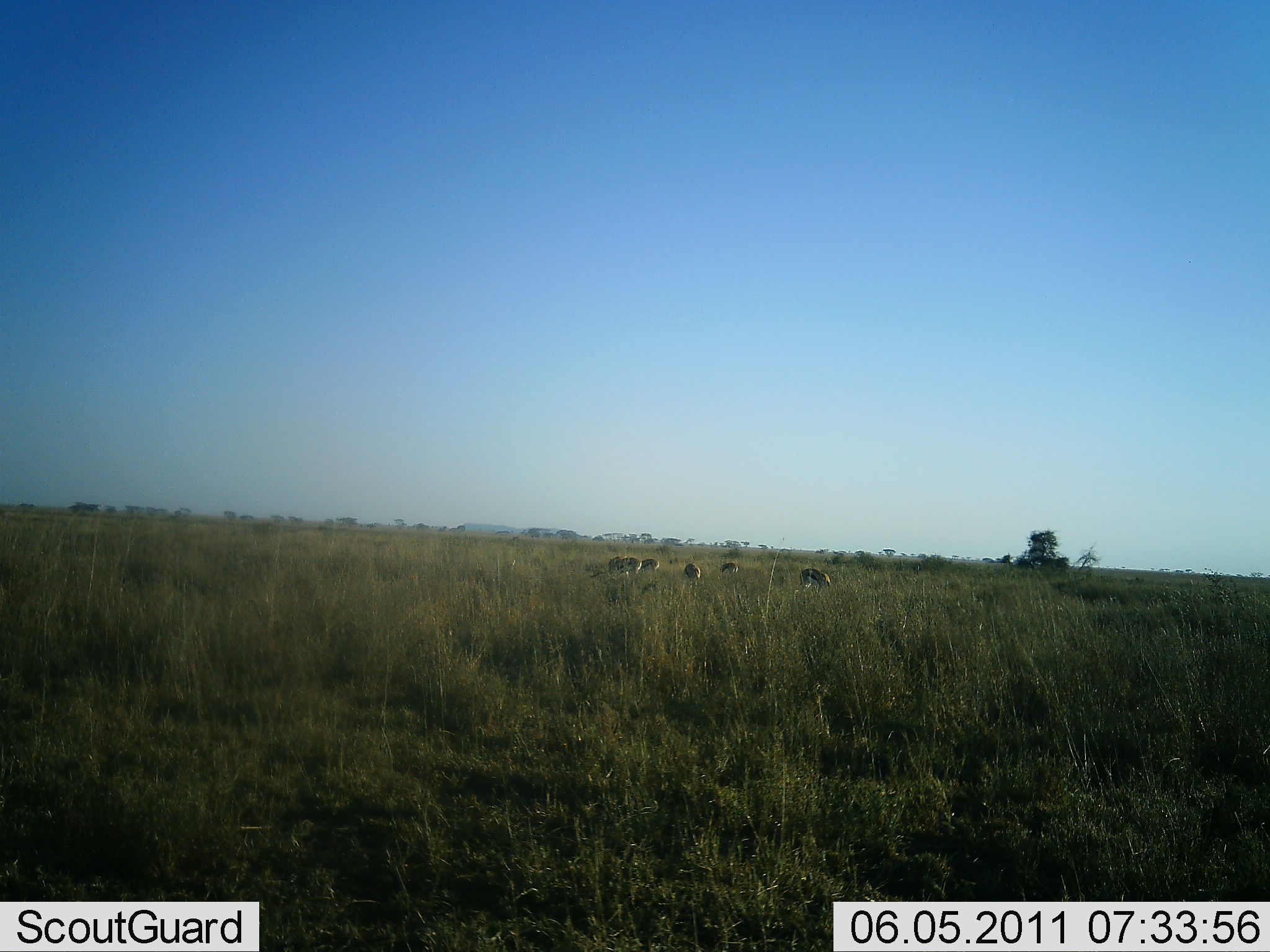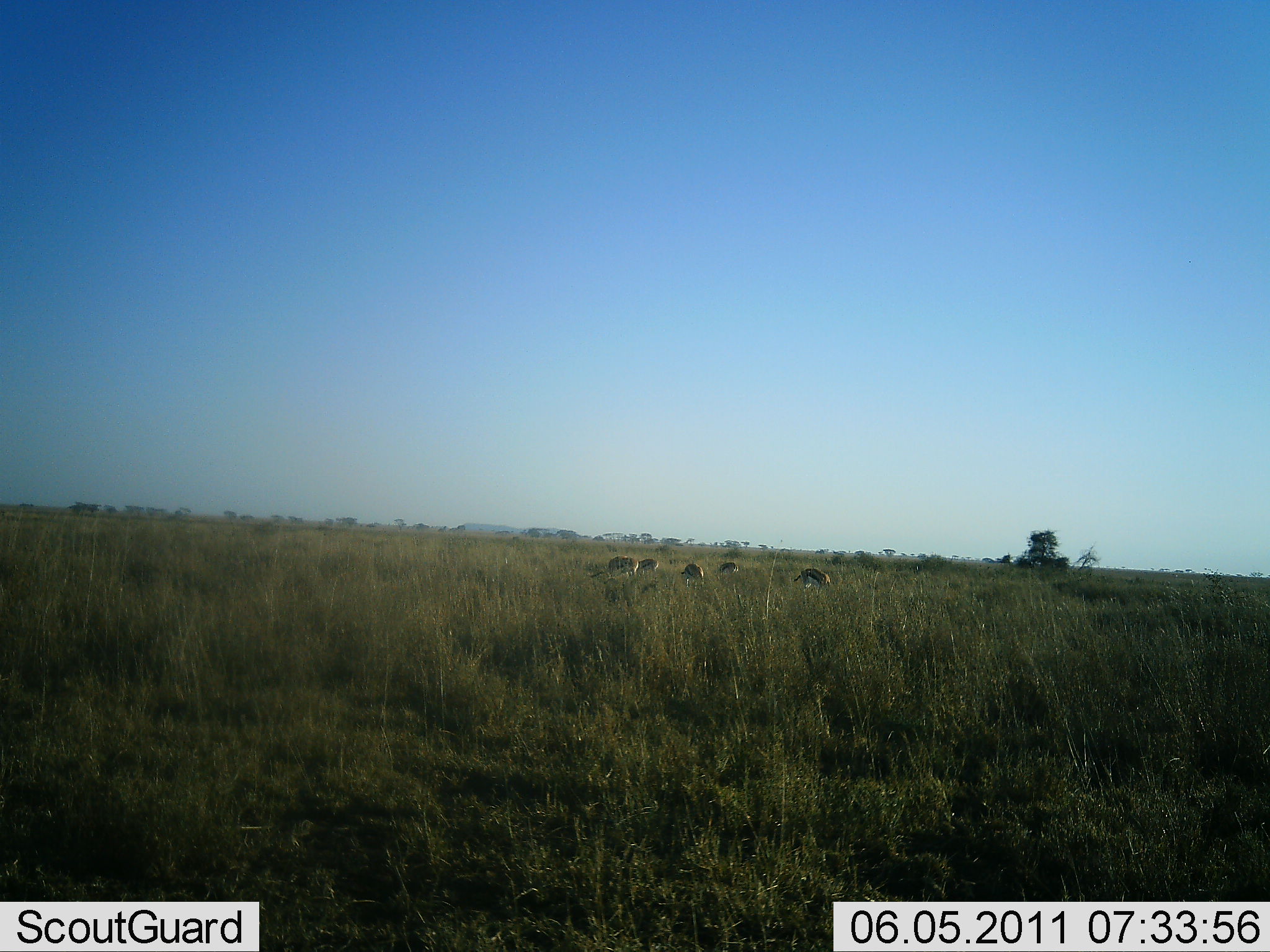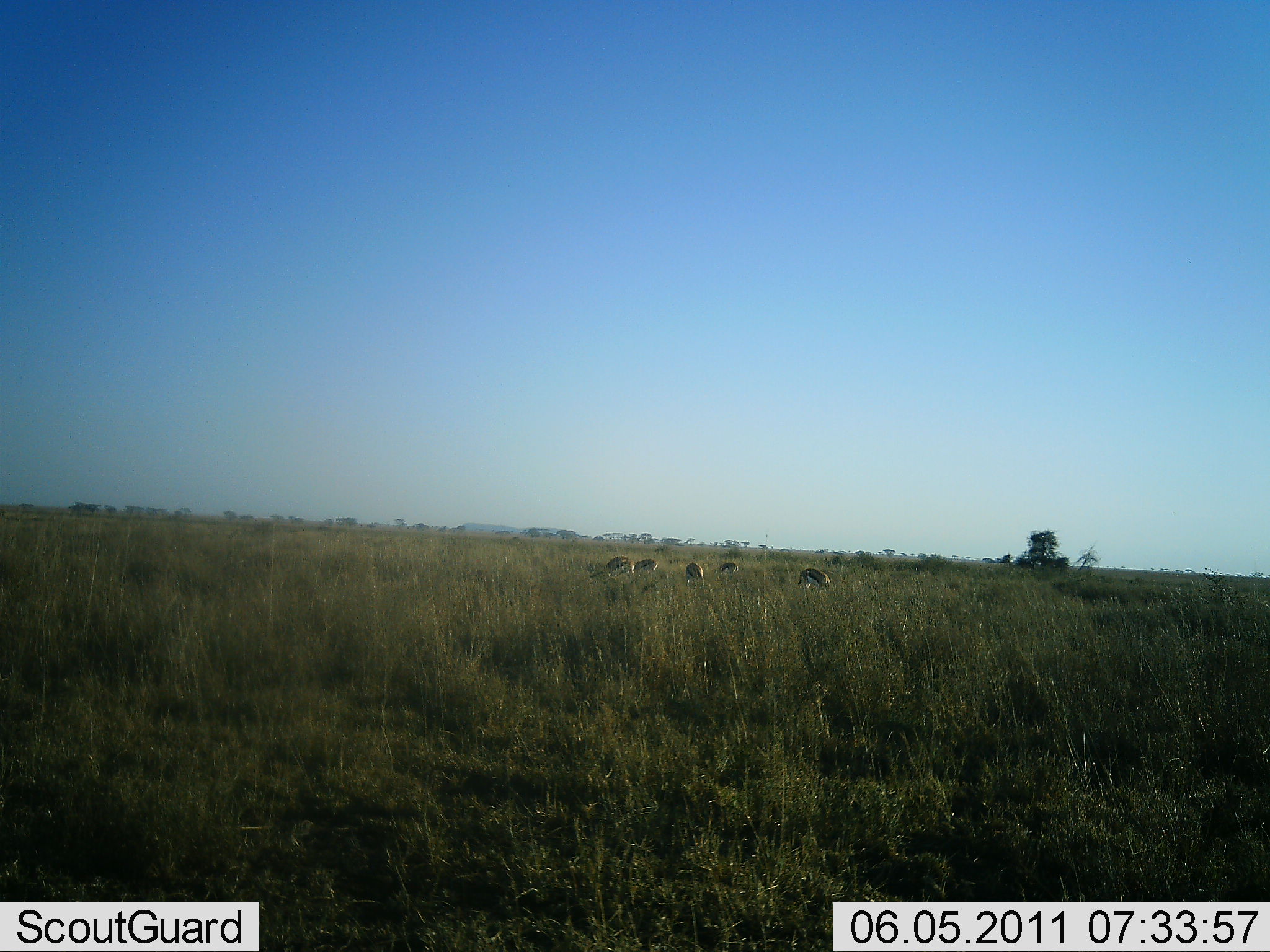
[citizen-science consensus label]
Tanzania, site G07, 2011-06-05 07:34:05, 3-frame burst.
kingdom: Animalia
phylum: Chordata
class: Mammalia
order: Artiodactyla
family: Bovidae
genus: Eudorcas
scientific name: Eudorcas thomsonii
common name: thomson's gazelle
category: gazellethomsons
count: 5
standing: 40%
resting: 0%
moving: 0%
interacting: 0%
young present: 0%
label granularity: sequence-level